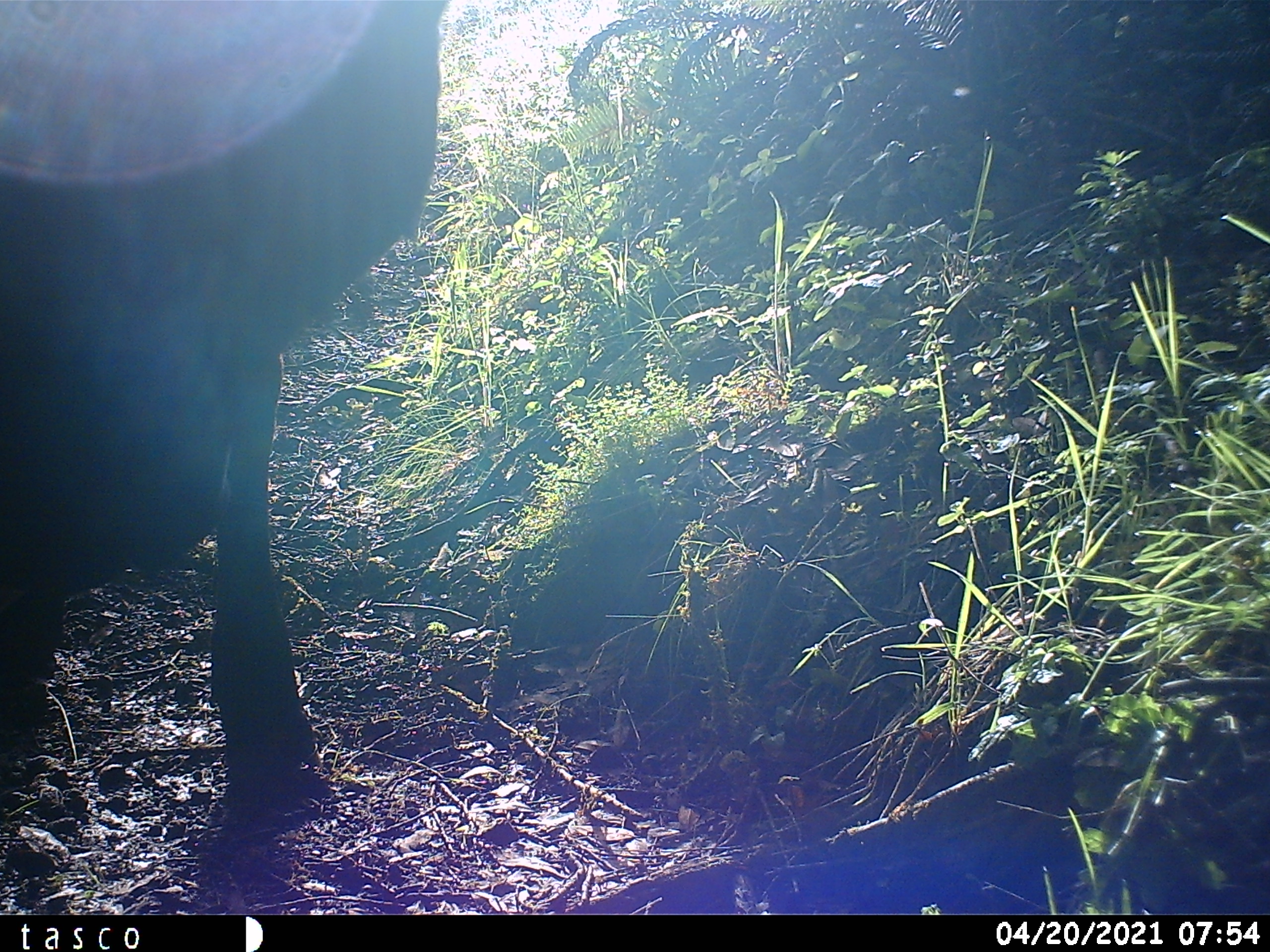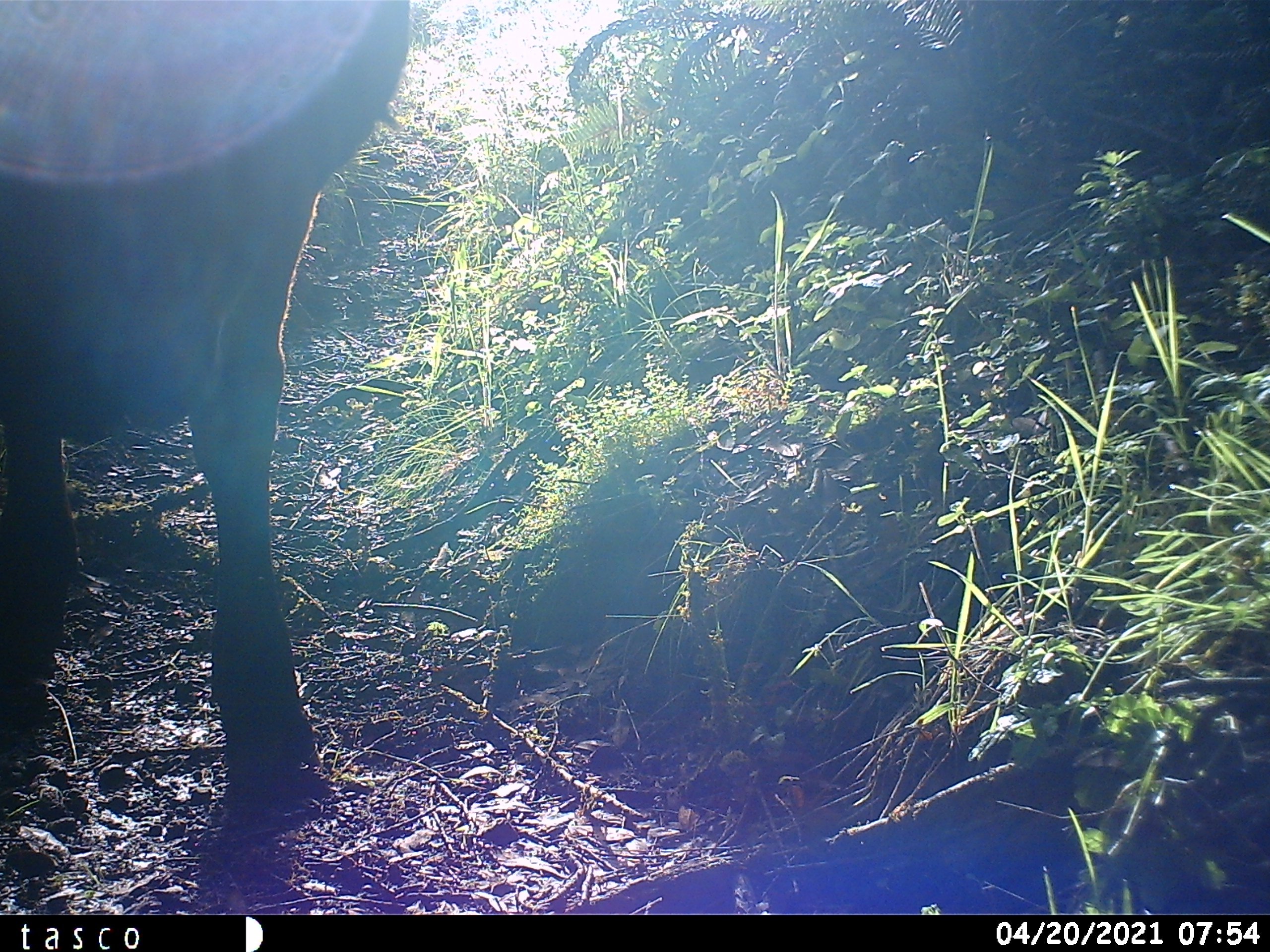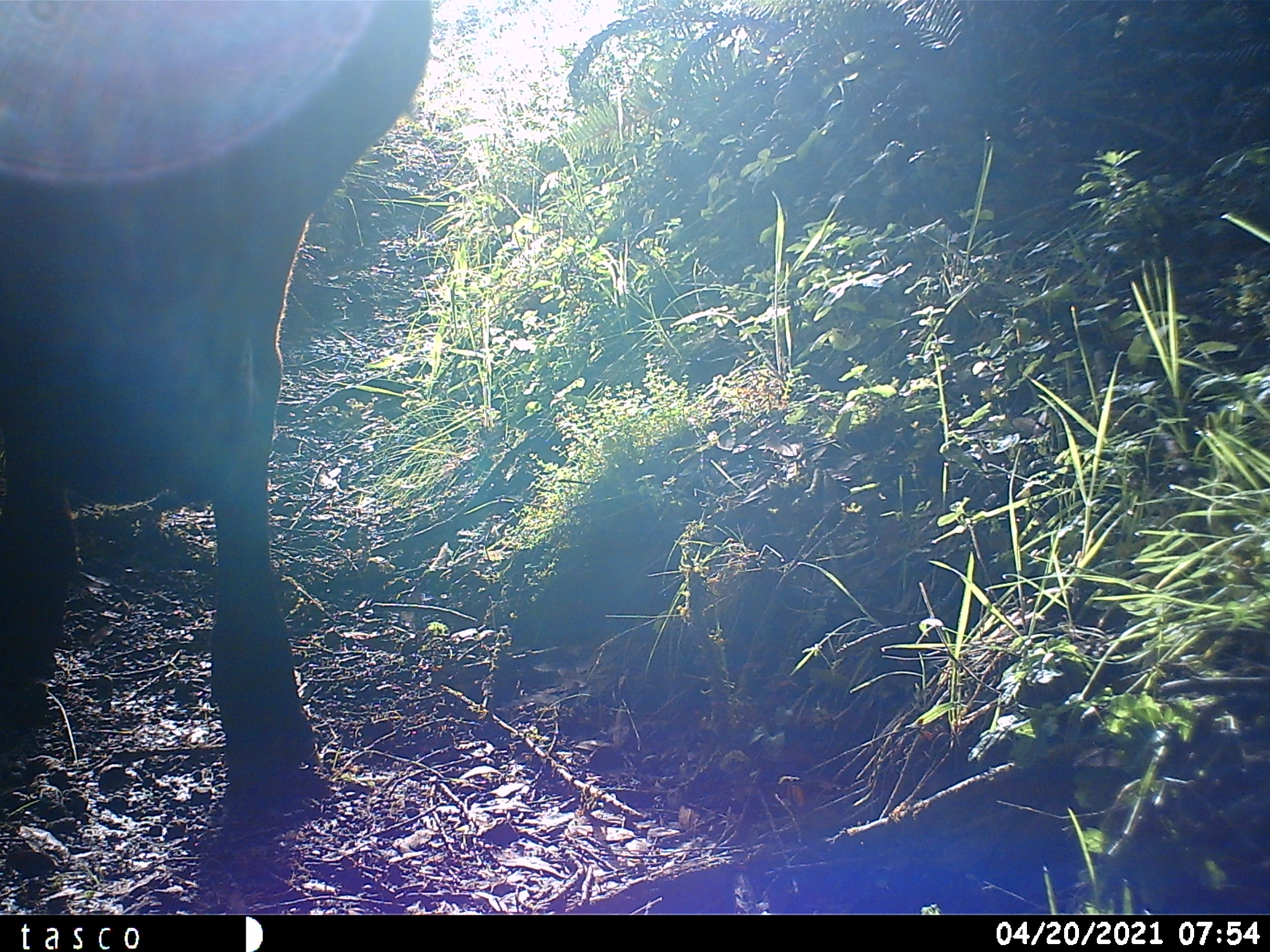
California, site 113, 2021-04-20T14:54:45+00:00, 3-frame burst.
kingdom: Animalia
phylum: Chordata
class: Mammalia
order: Artiodactyla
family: Cervidae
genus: Odocoileus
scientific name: Odocoileus hemionus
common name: mule deer